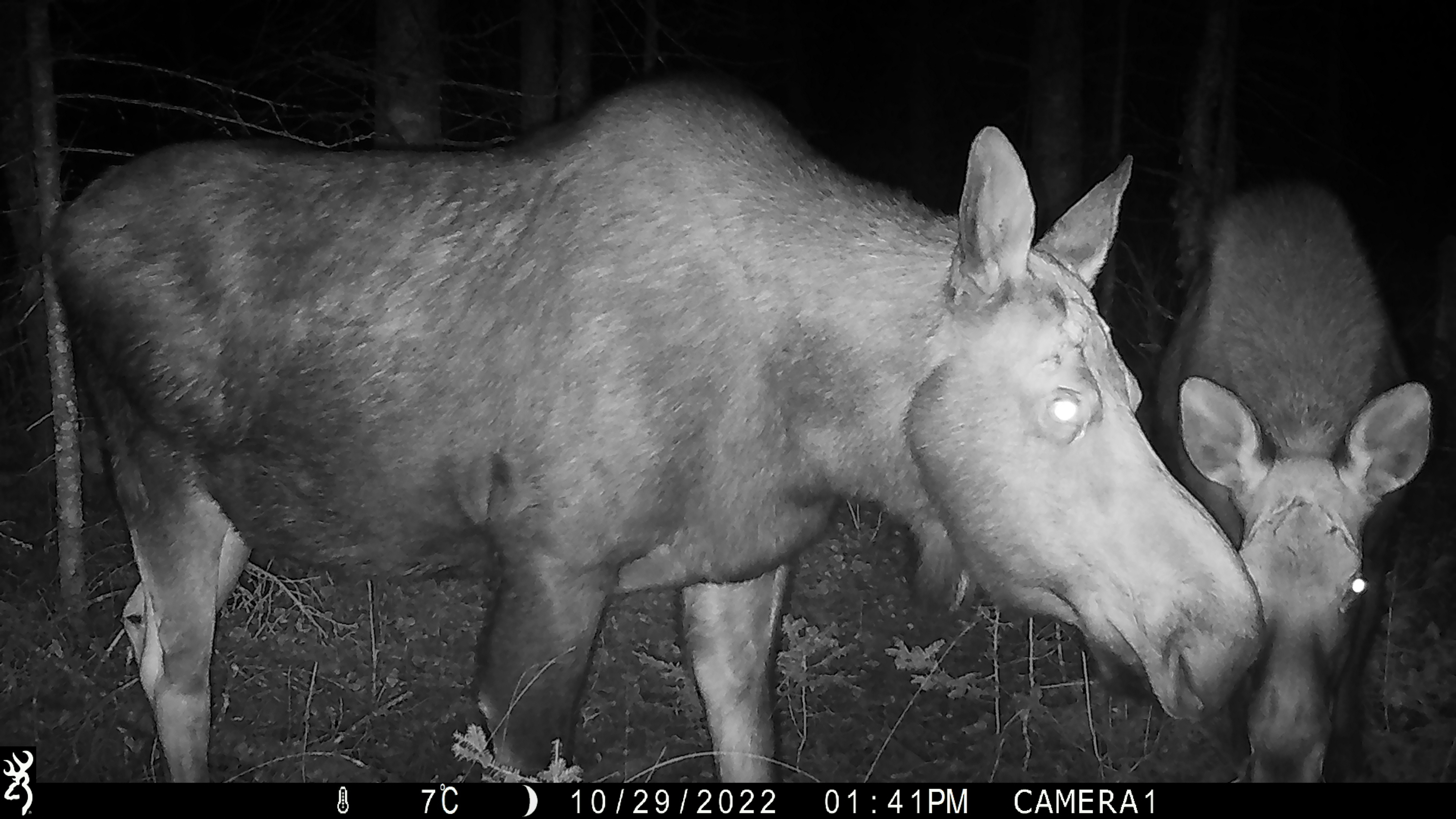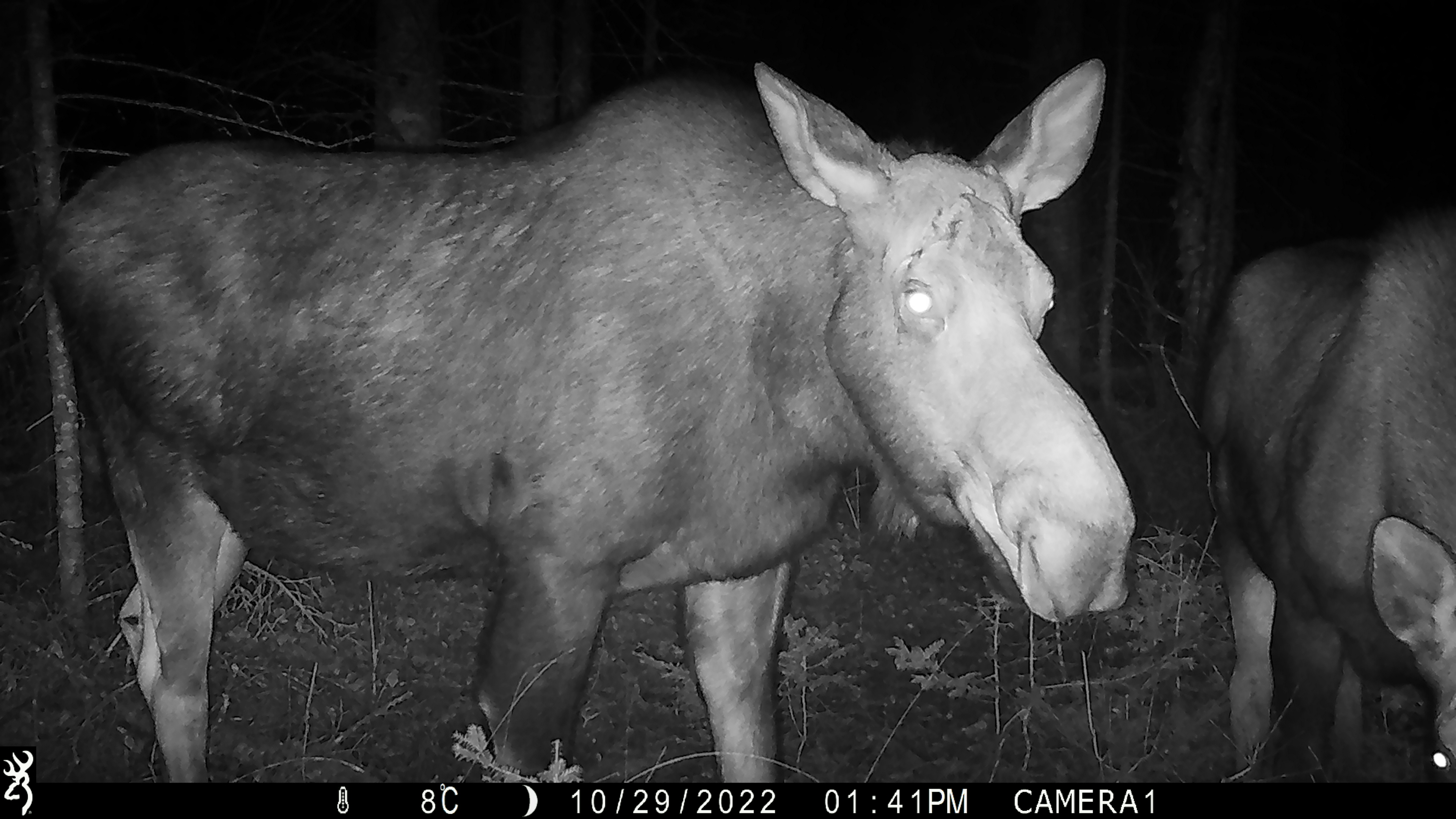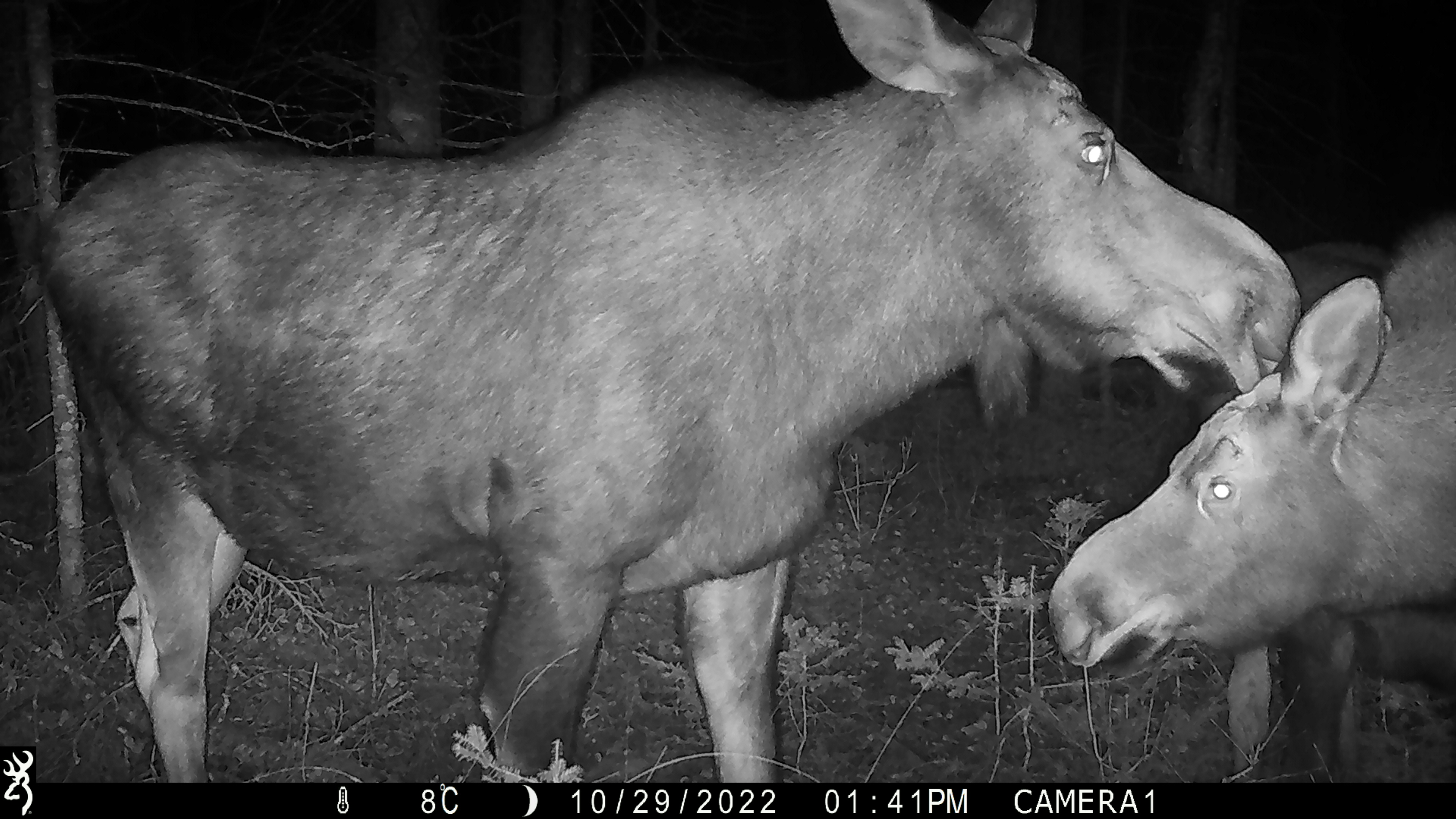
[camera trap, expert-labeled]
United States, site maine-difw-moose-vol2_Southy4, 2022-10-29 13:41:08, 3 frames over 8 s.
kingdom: Animalia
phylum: Chordata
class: Mammalia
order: Artiodactyla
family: Cervidae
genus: Alces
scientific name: Alces alces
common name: moose